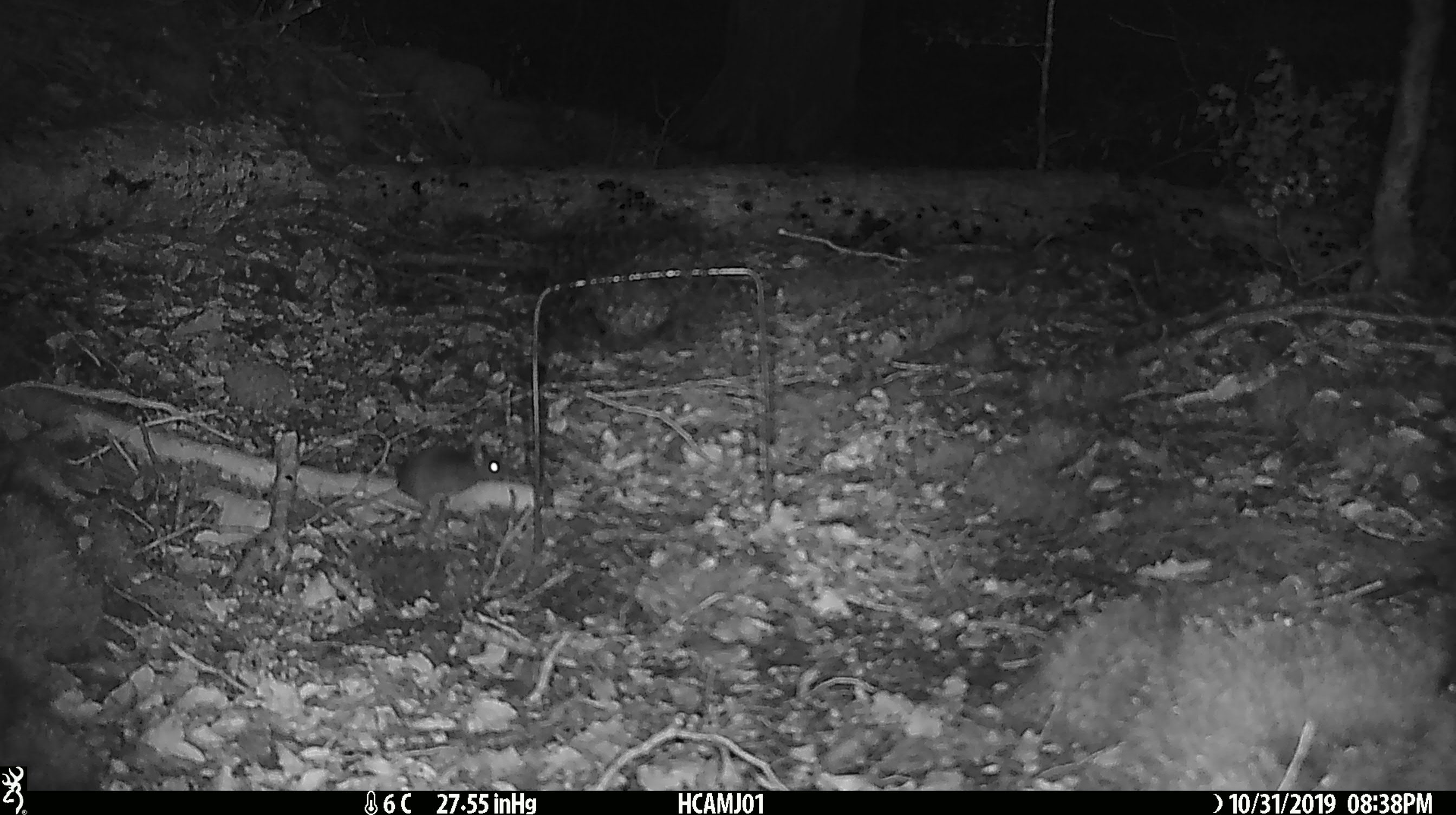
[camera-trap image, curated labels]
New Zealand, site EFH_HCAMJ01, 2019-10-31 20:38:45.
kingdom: Animalia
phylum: Chordata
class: Mammalia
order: Rodentia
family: Muridae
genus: Mus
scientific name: Mus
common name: mouse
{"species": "mouse (Mus)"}